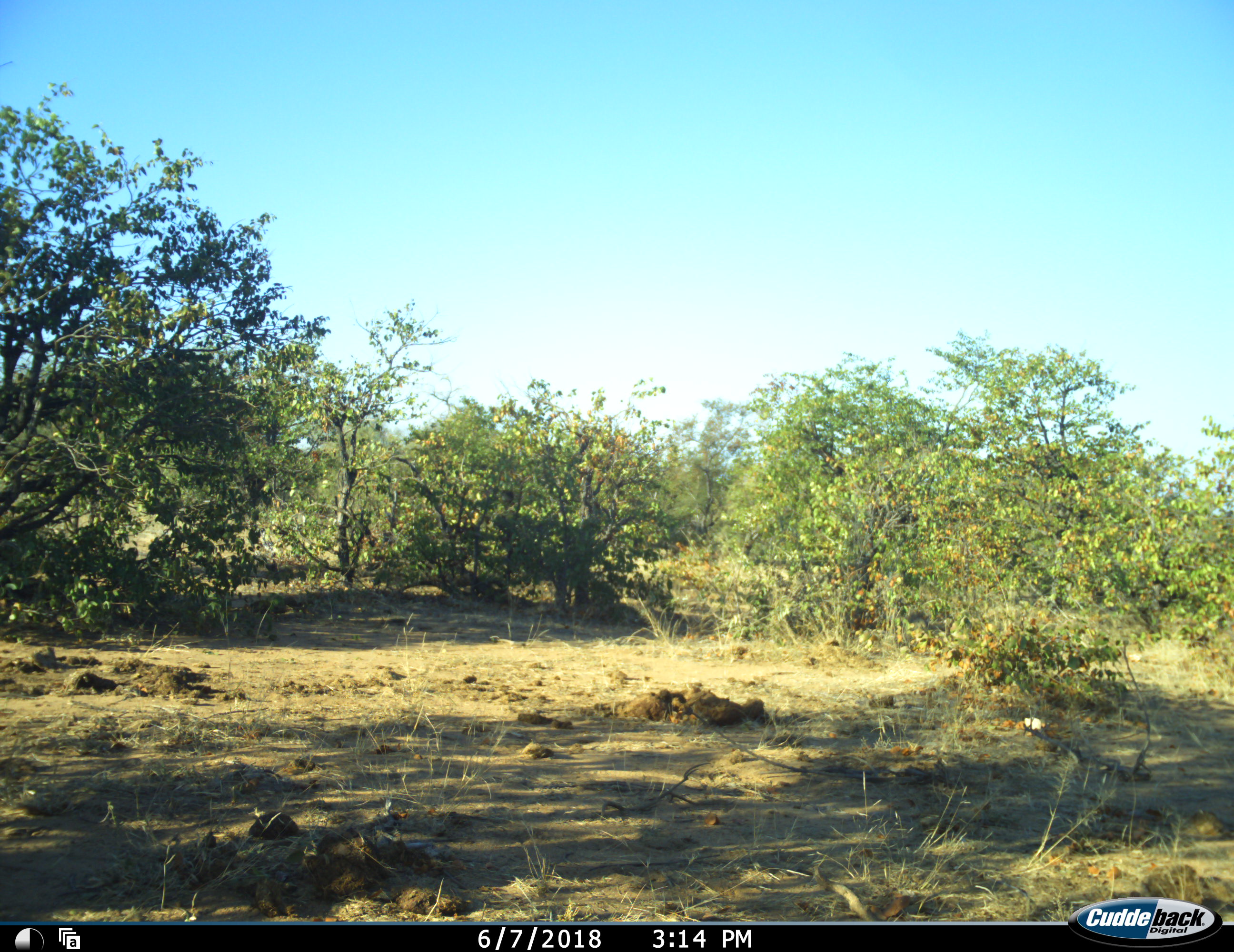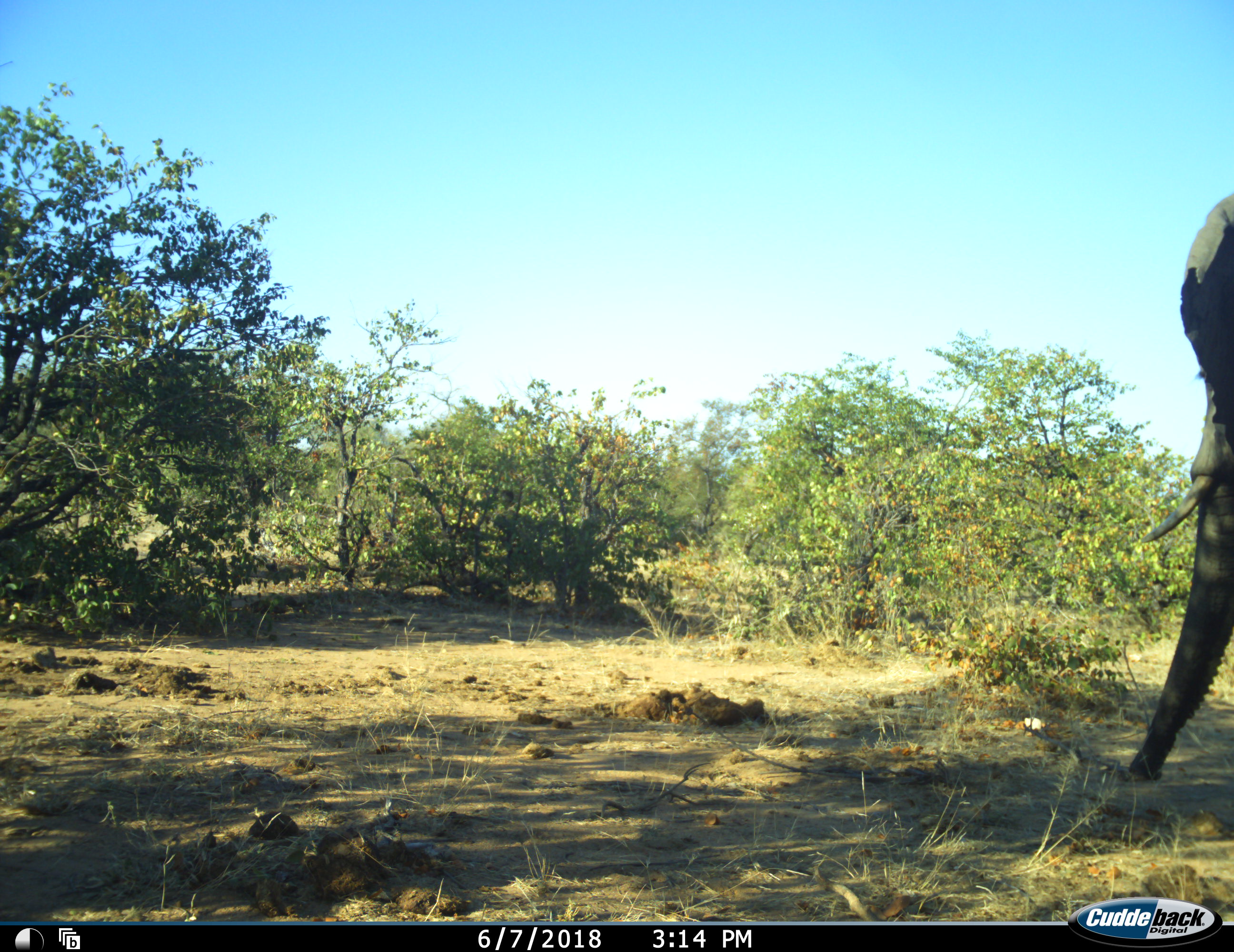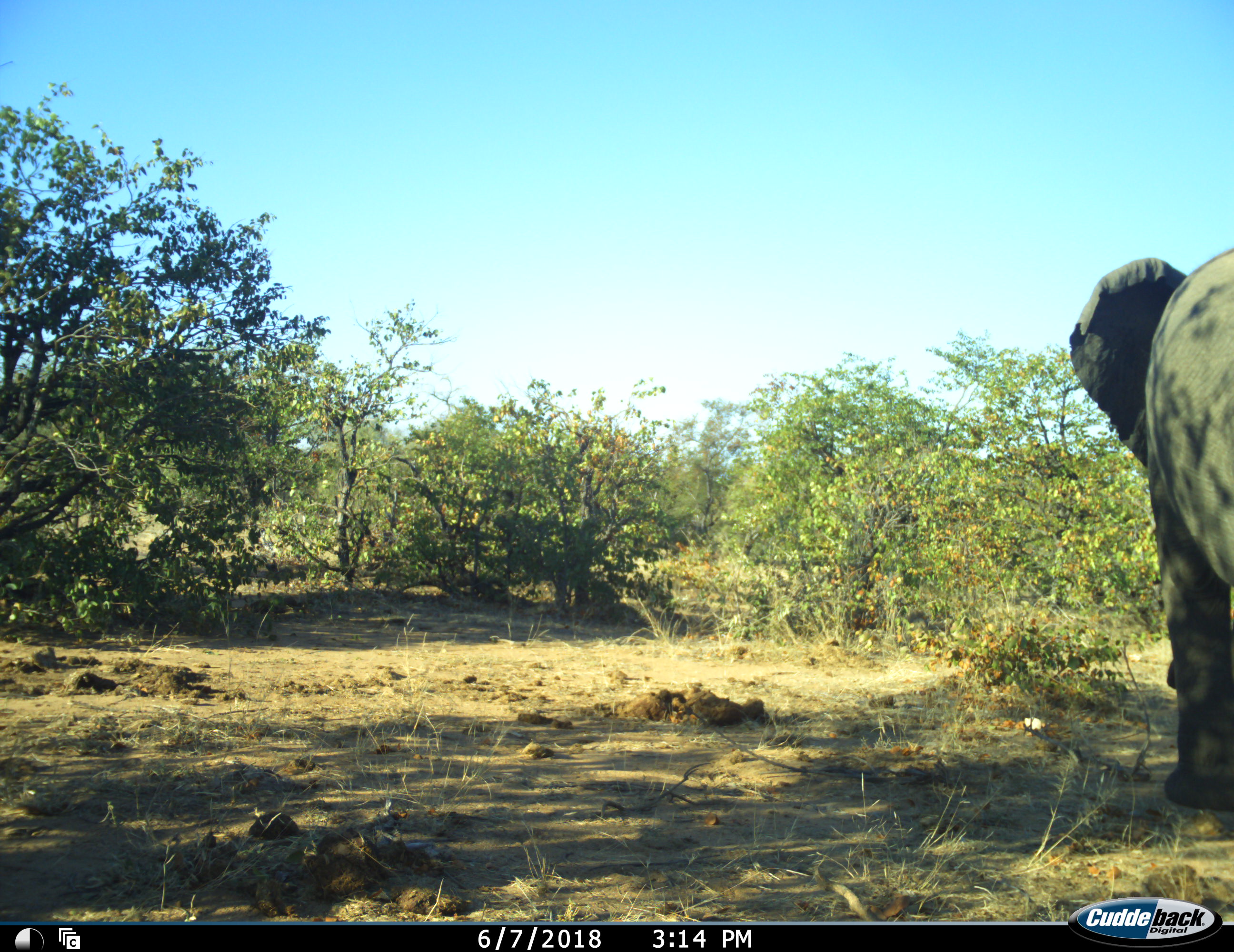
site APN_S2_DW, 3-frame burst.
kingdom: Animalia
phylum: Chordata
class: Mammalia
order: Proboscidea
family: Elephantidae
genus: Loxodonta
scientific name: Loxodonta africana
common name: african bush elephant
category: elephant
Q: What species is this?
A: Elephant (african bush elephant) (Loxodonta africana).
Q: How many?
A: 1.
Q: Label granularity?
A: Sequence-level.